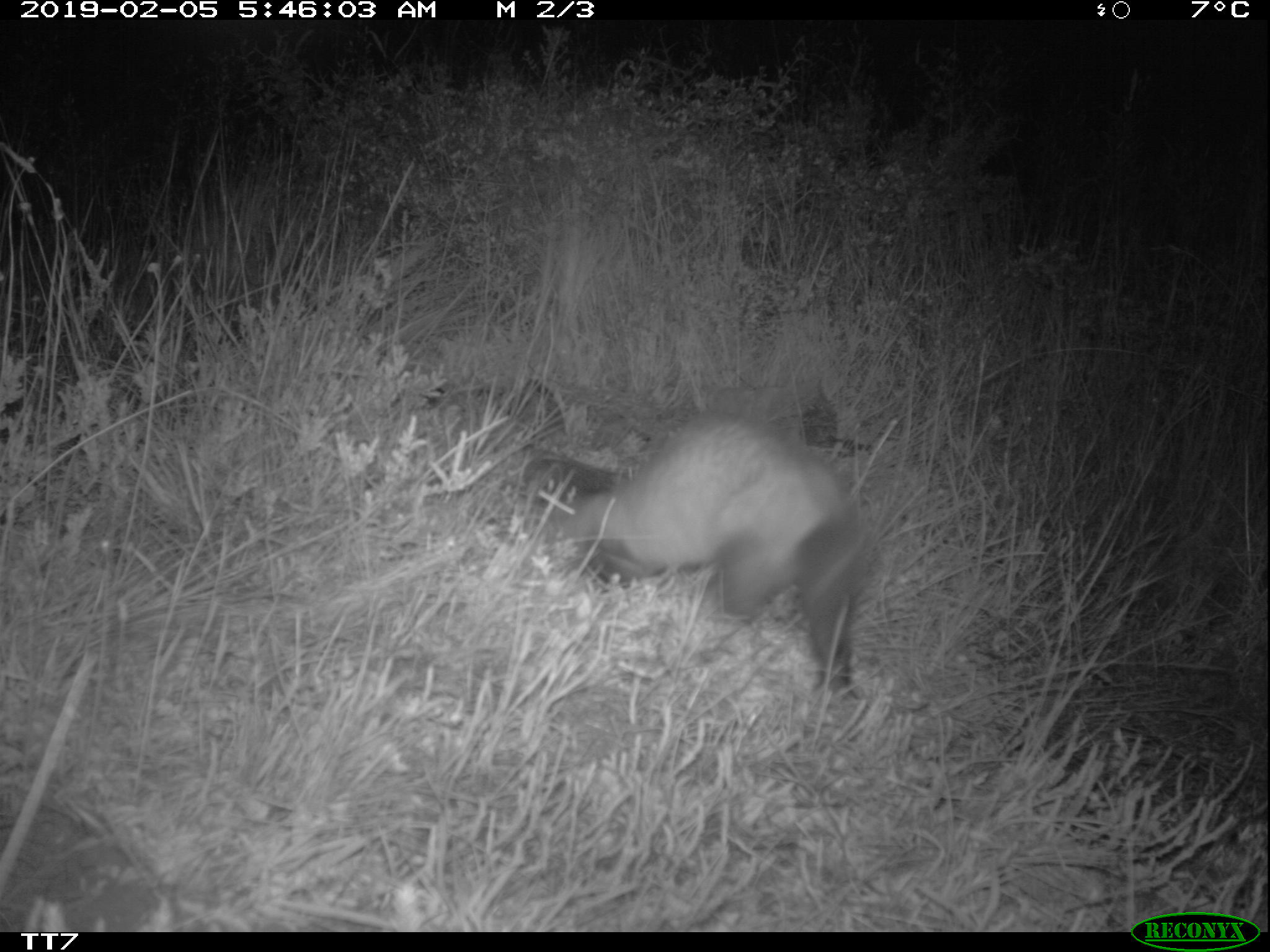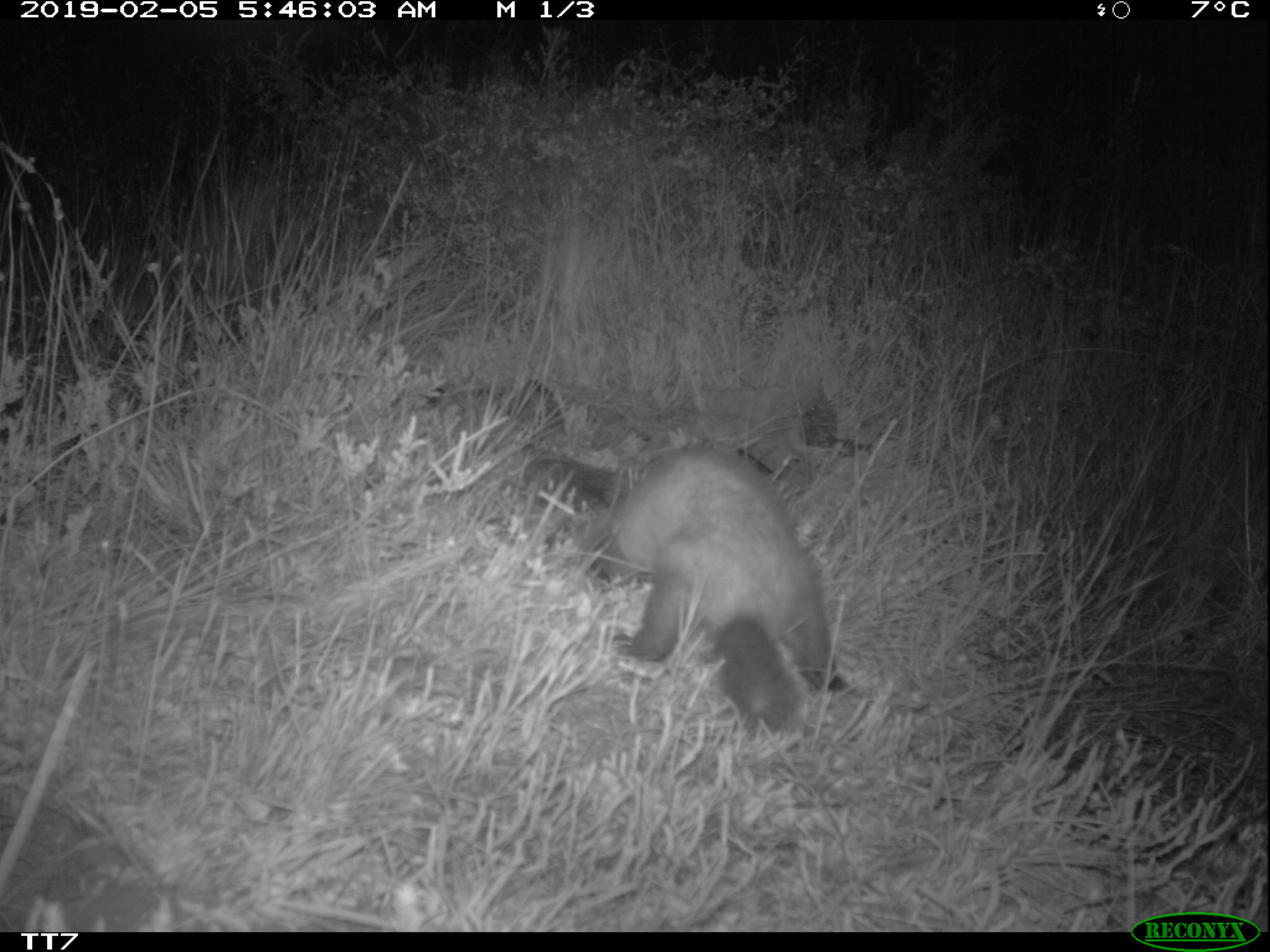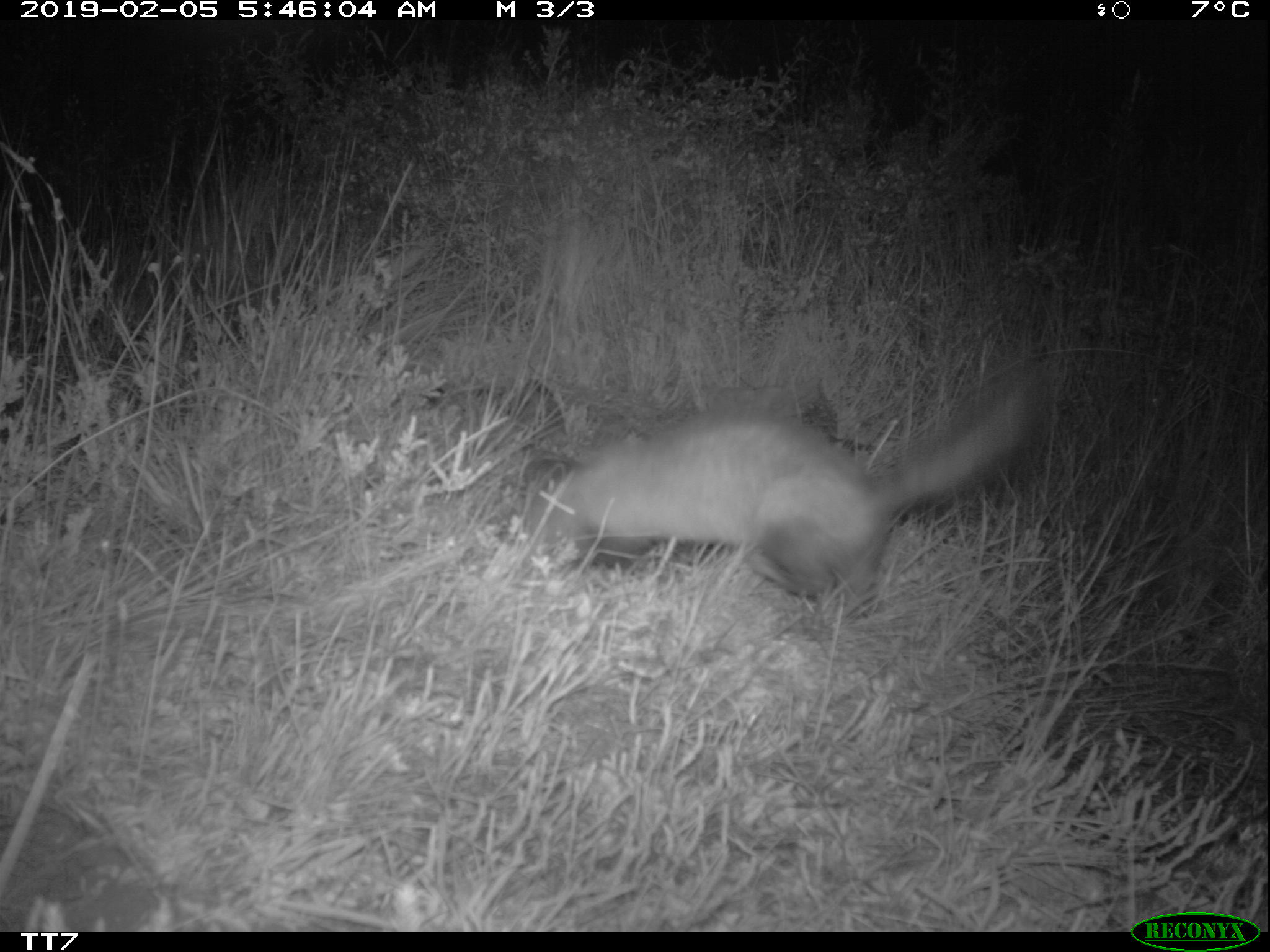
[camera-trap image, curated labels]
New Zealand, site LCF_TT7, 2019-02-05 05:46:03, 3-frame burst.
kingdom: Animalia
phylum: Chordata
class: Mammalia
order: Carnivora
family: Mustelidae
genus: Mustela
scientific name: Mustela furo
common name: ferret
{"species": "ferret (Mustela furo)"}